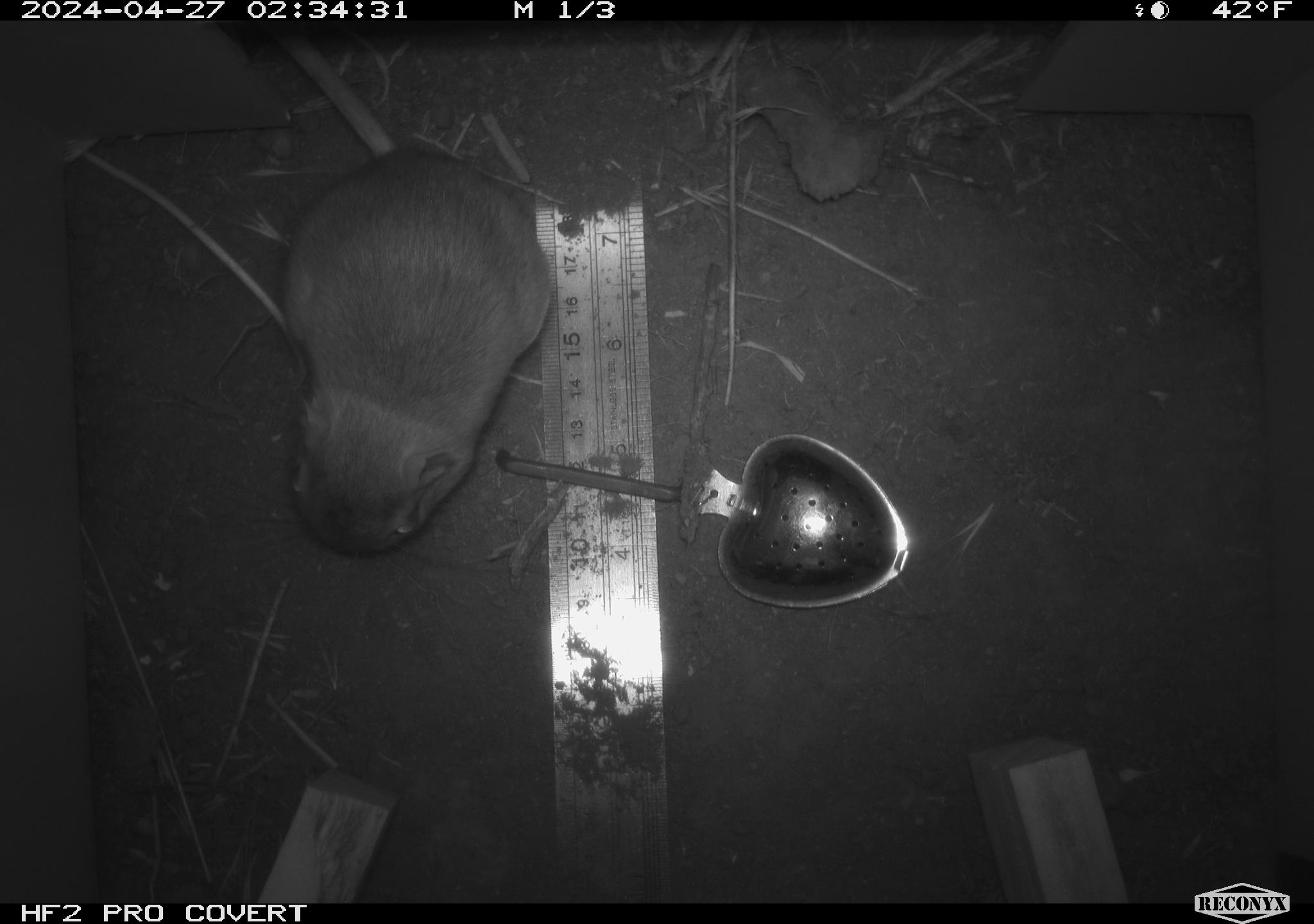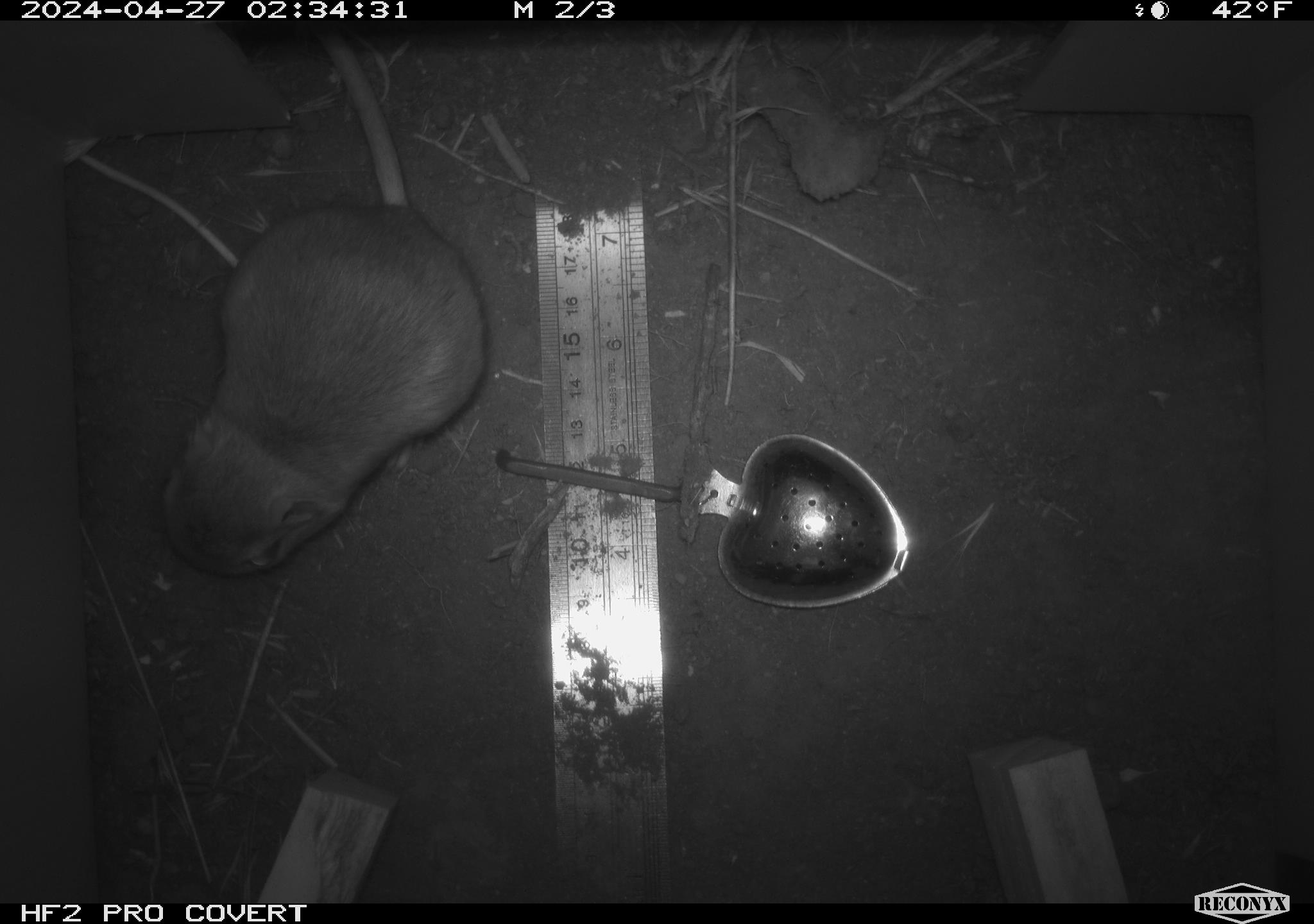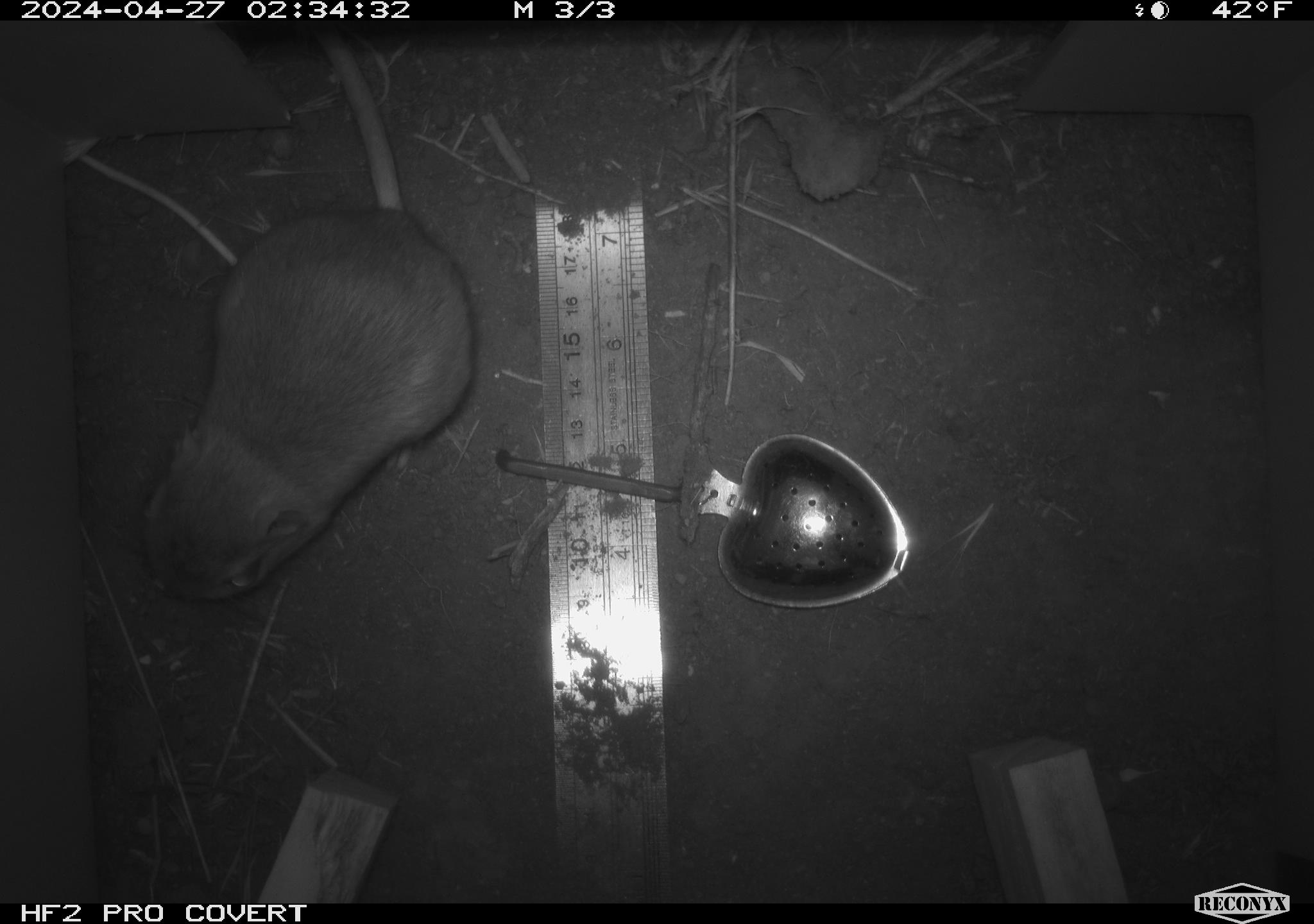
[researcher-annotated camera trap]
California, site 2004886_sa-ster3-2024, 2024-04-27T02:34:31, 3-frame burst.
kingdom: Animalia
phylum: Chordata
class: Mammalia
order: Rodentia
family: Heteromyidae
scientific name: Heteromyidae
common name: kangaroo rats and pocket mice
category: heteromyidae family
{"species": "heteromyidae family (kangaroo rats and pocket mice) (Heteromyidae)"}